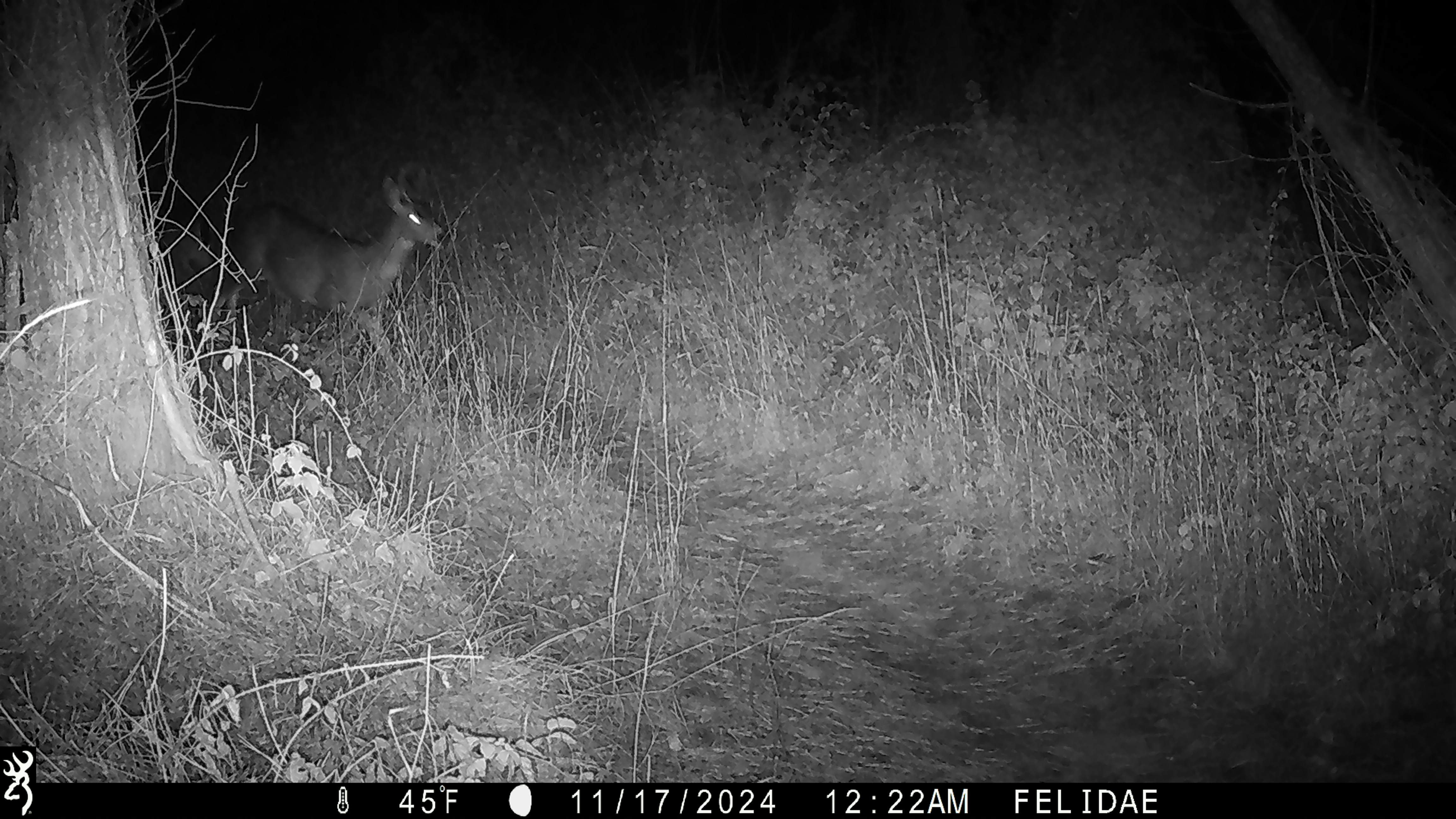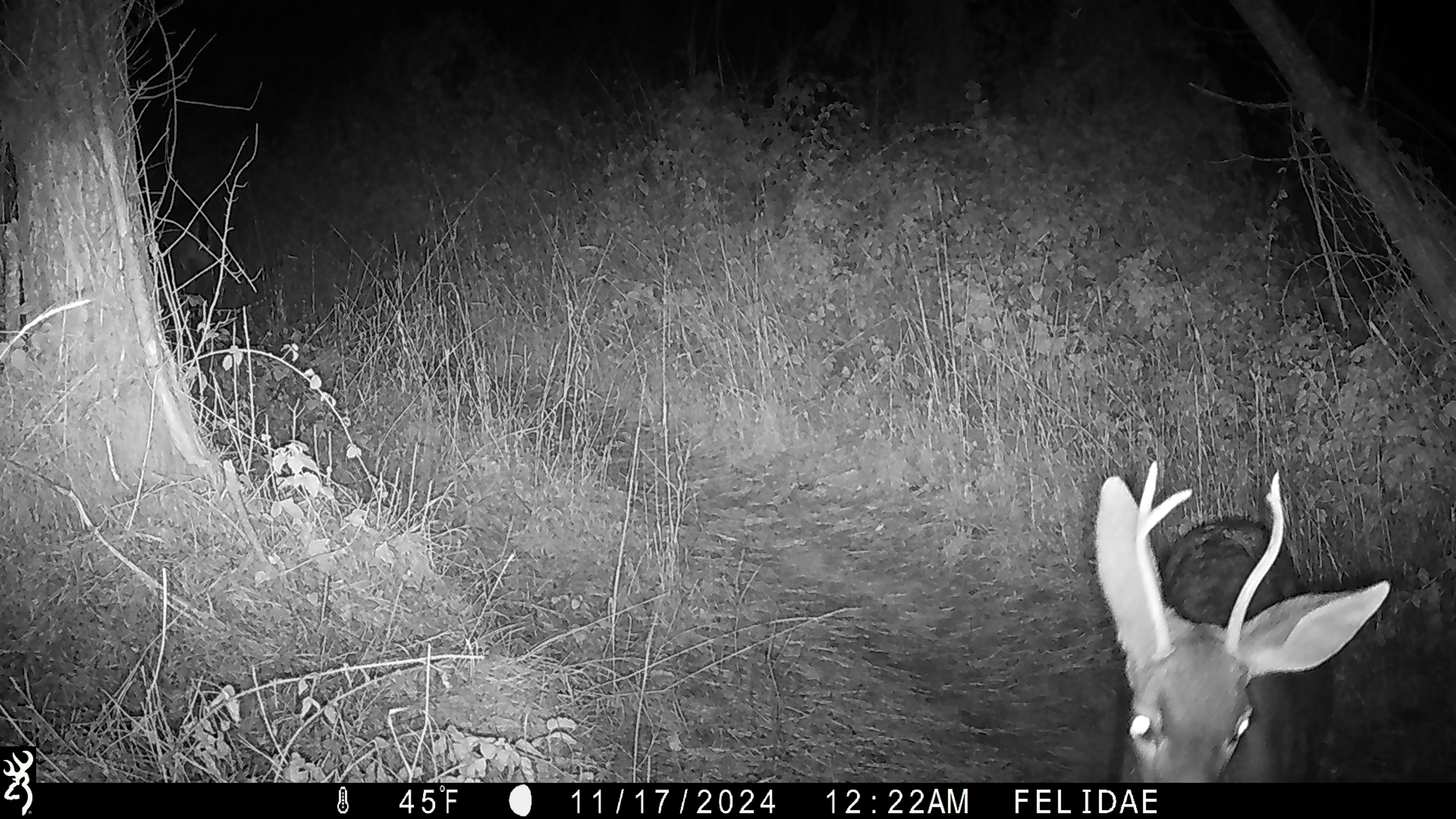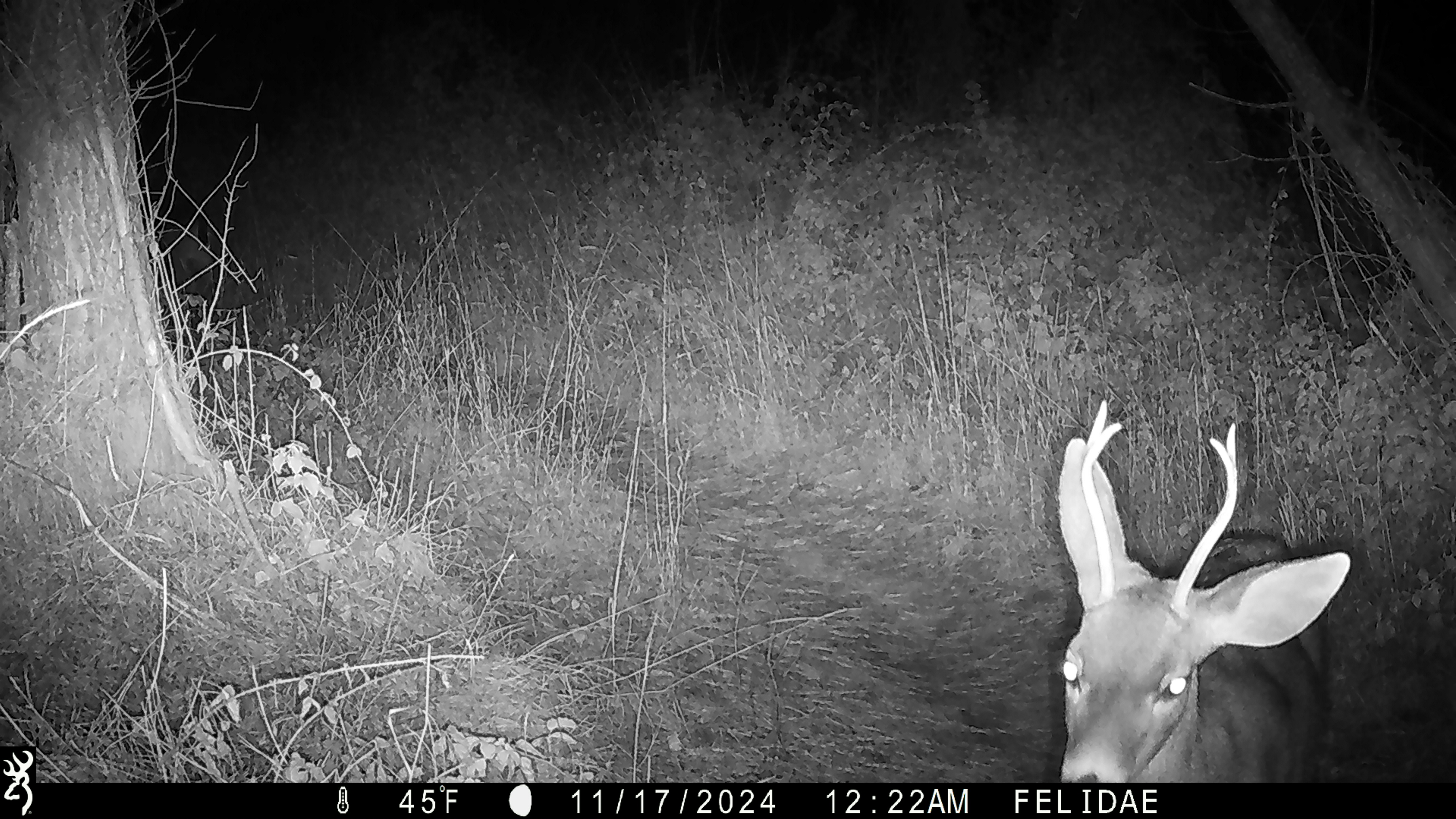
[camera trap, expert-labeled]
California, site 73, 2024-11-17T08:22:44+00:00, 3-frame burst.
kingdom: Animalia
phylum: Chordata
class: Mammalia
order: Artiodactyla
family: Cervidae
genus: Odocoileus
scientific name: Odocoileus hemionus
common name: mule deer